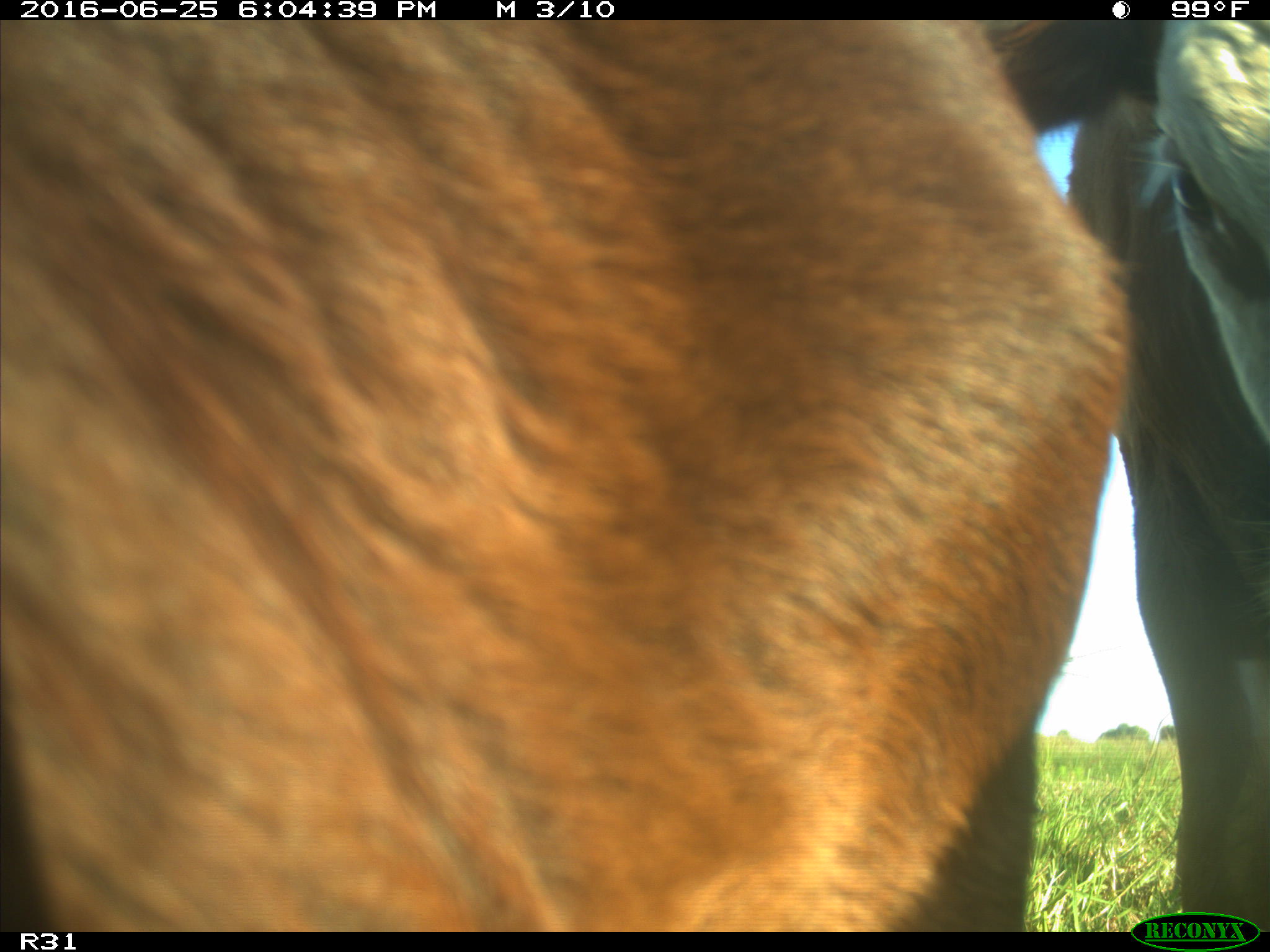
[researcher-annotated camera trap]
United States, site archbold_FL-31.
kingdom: Animalia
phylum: Chordata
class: Mammalia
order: Artiodactyla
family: Bovidae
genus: Bos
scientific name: Bos taurus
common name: domestic cow